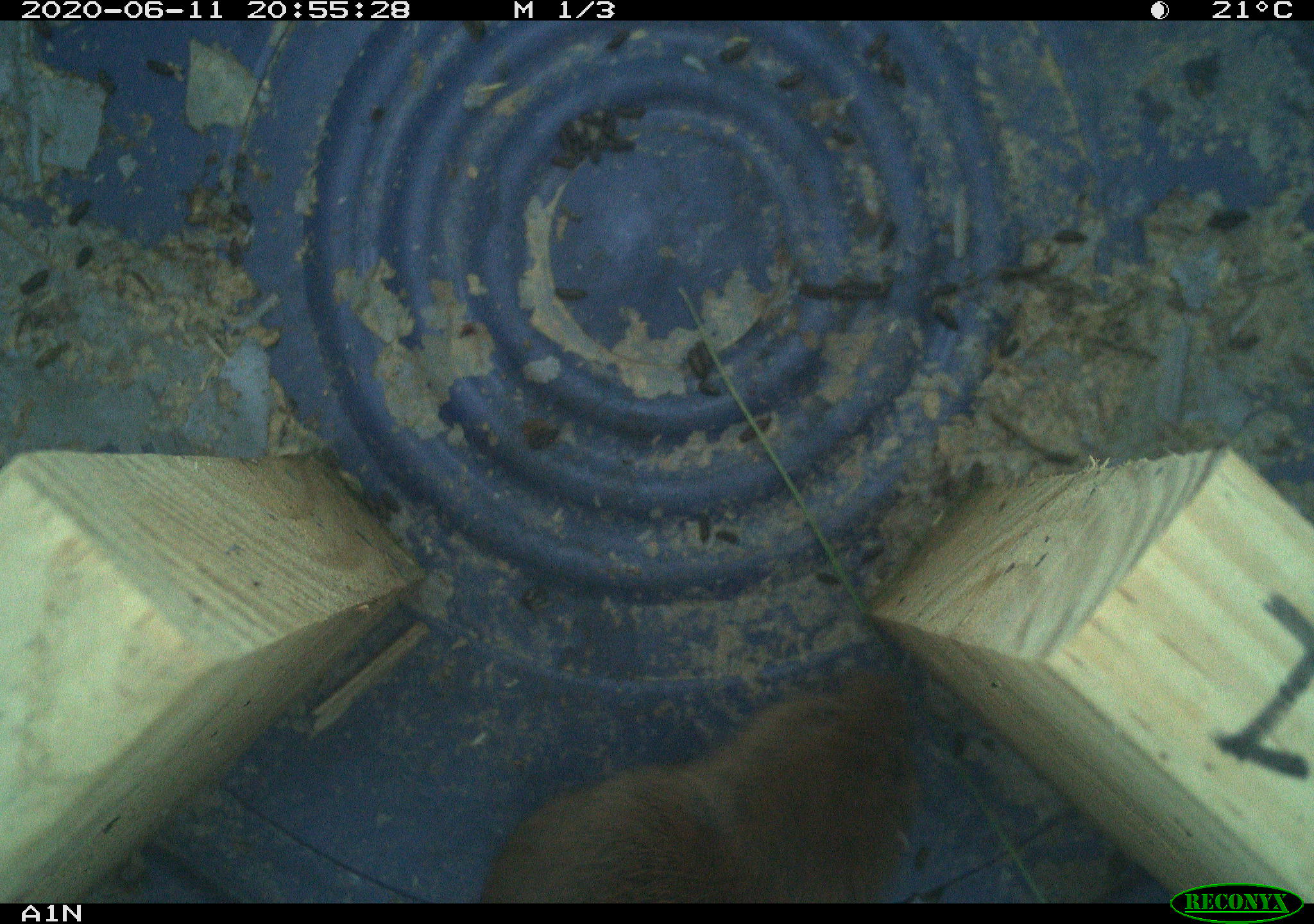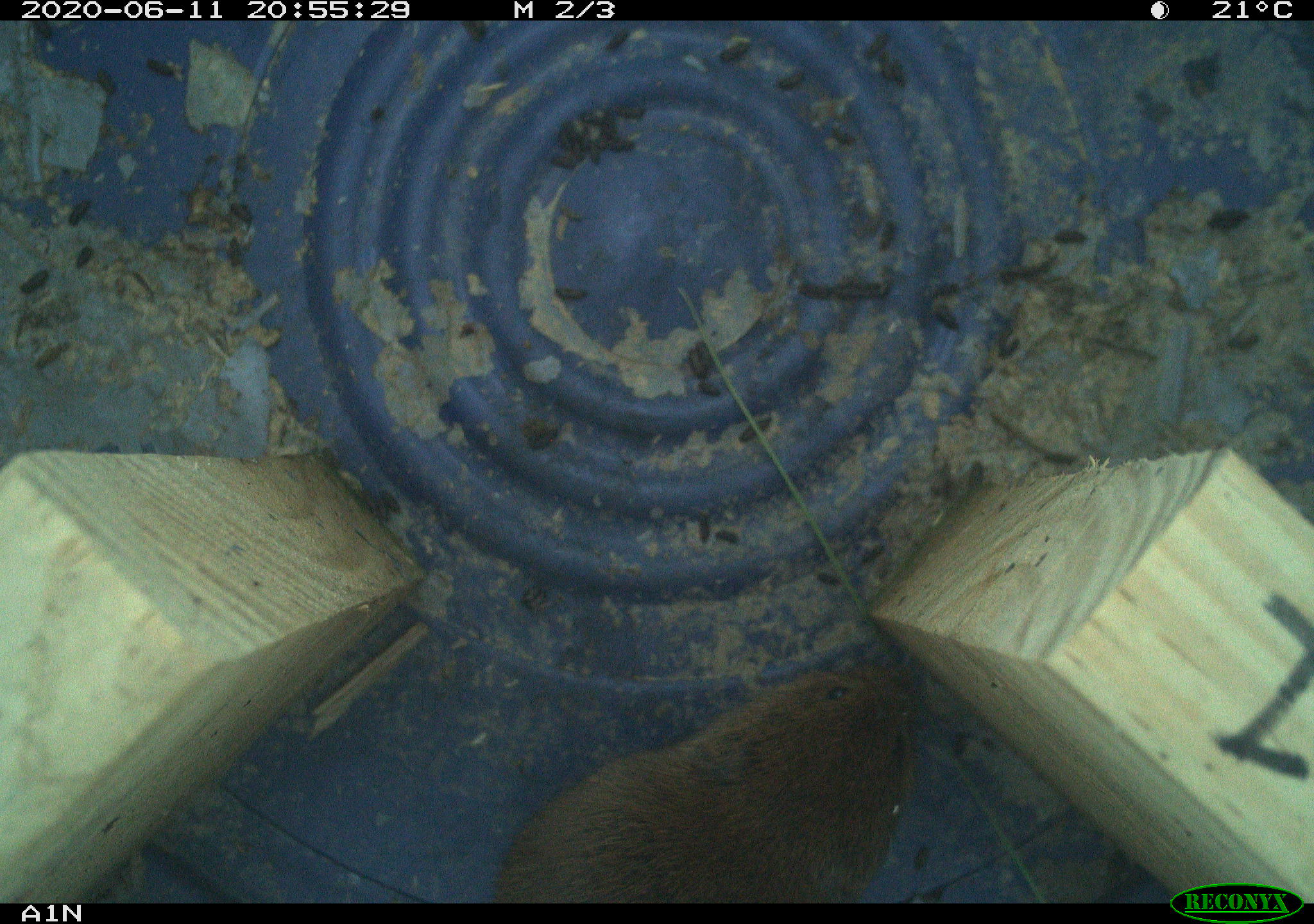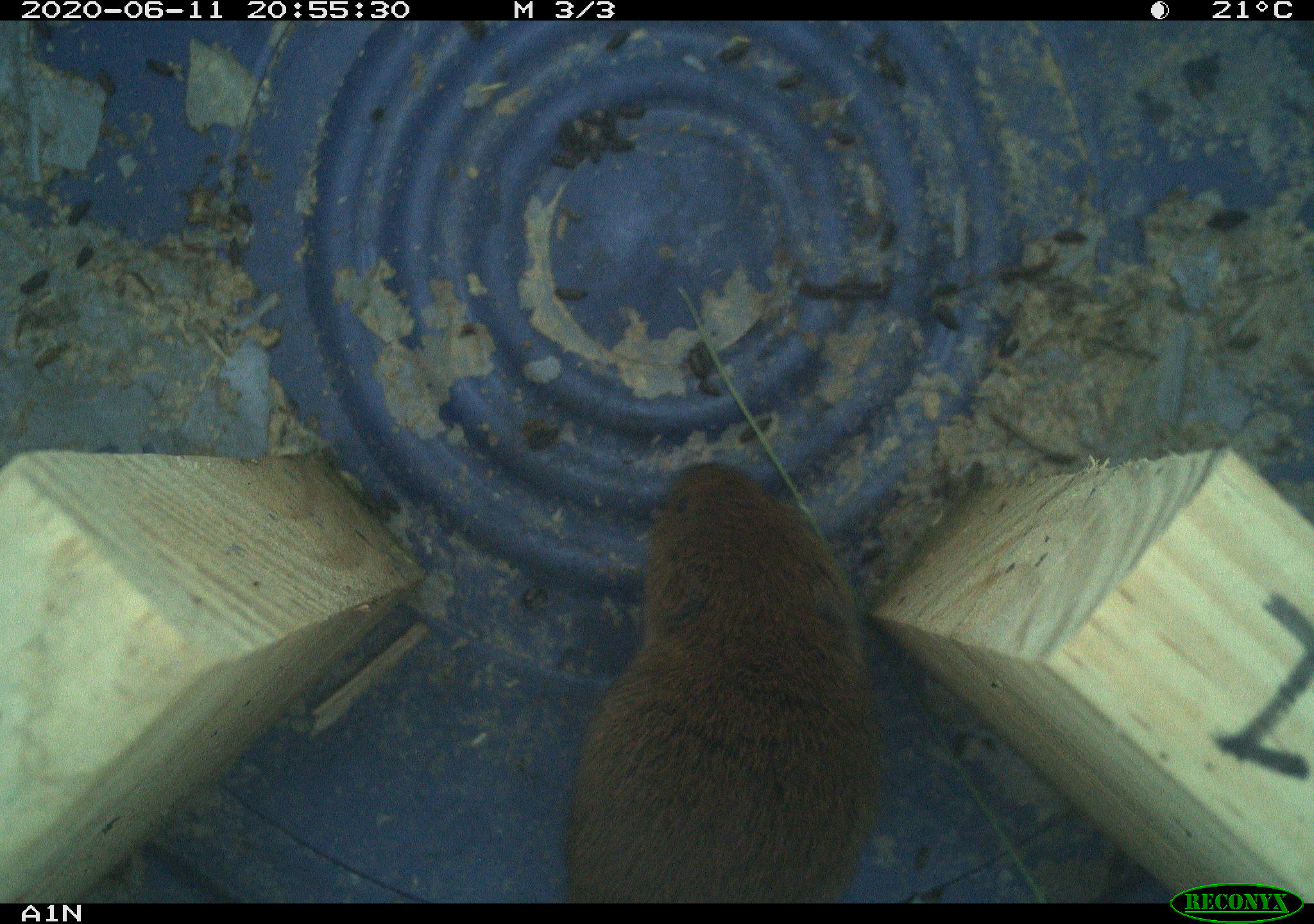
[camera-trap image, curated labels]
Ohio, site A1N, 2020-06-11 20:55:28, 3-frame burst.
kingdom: Animalia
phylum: Chordata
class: Mammalia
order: Rodentia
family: Cricetidae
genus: Microtus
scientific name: Microtus pennsylvanicus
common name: meadow vole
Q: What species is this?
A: Meadow vole (Microtus pennsylvanicus).